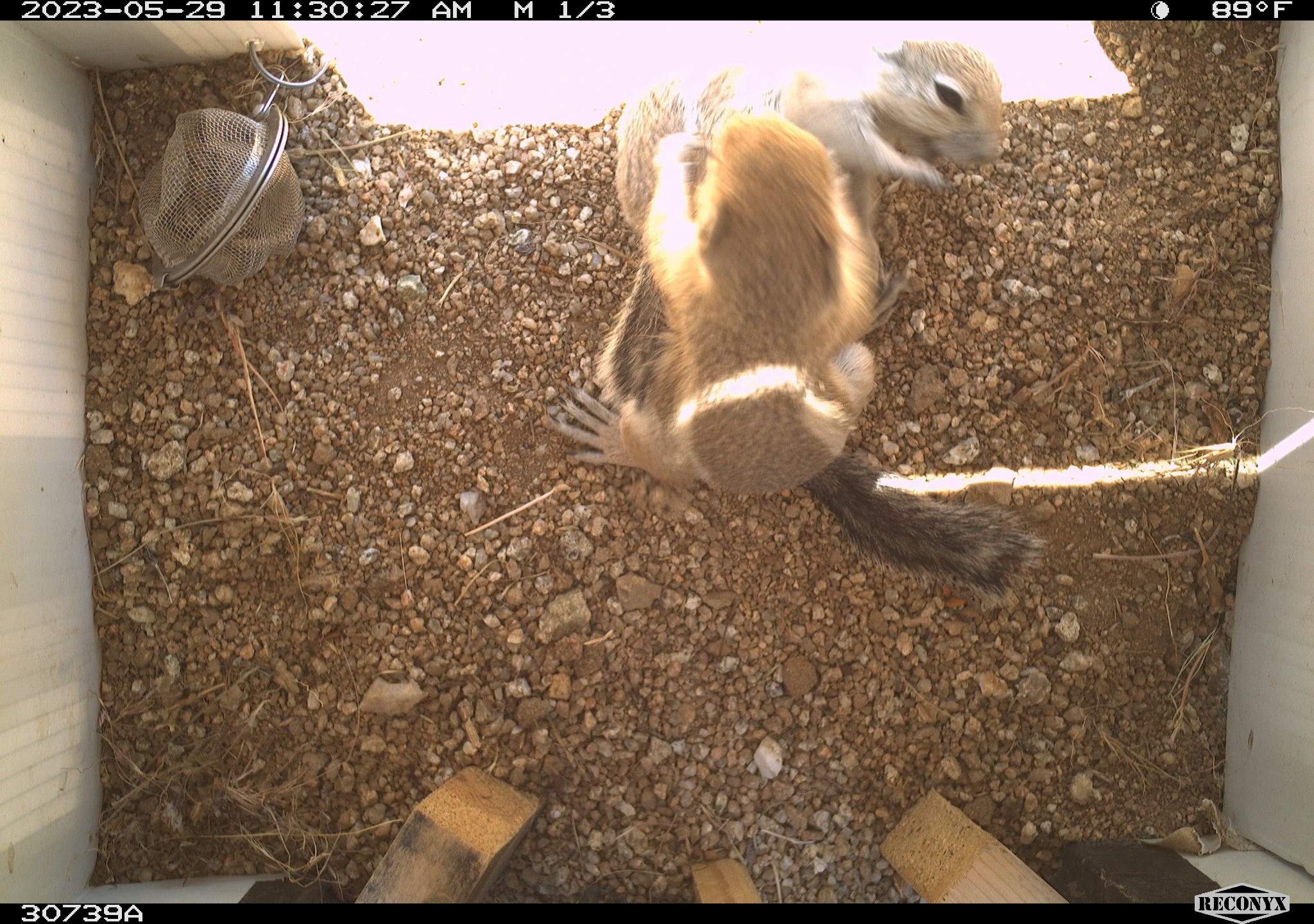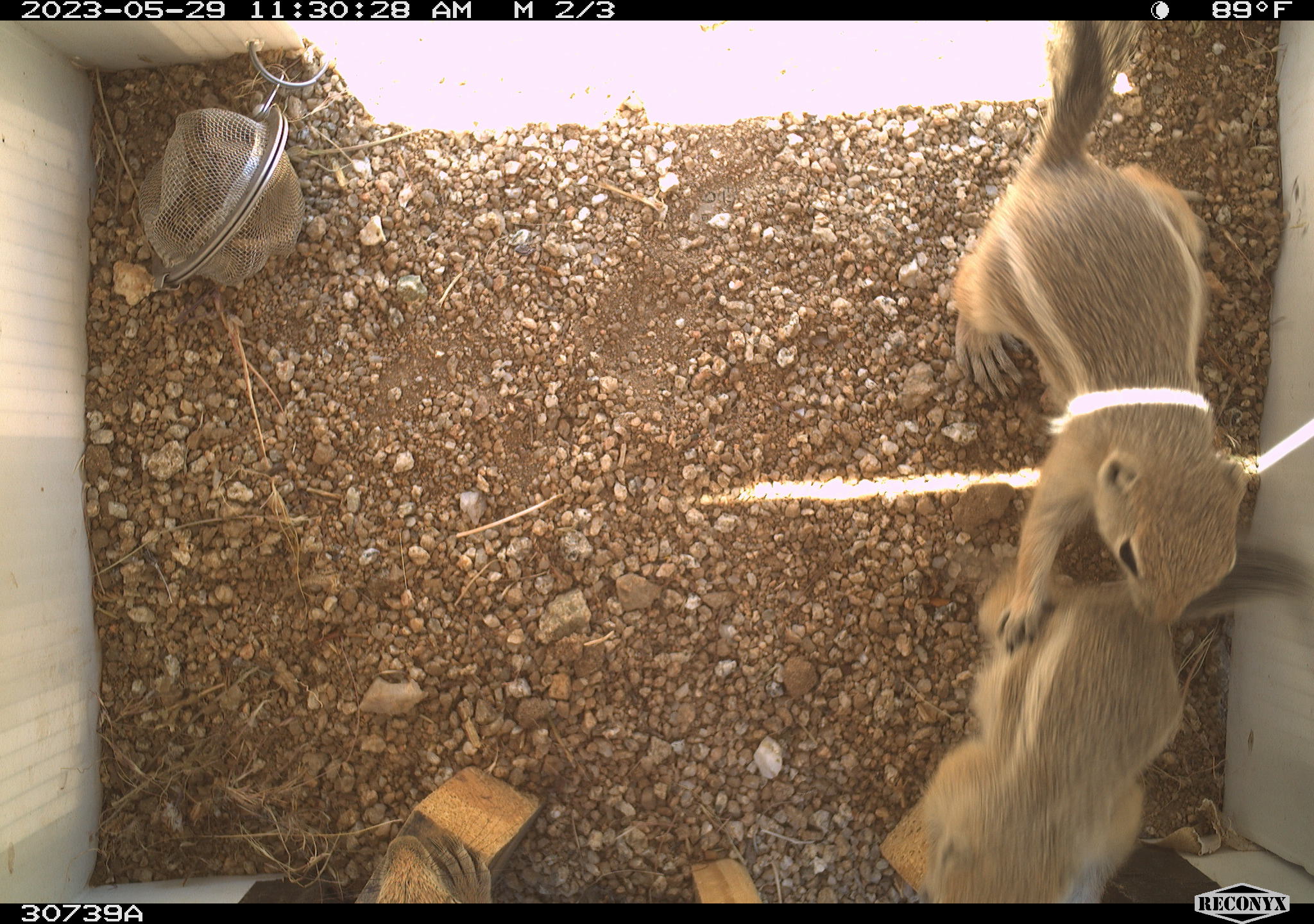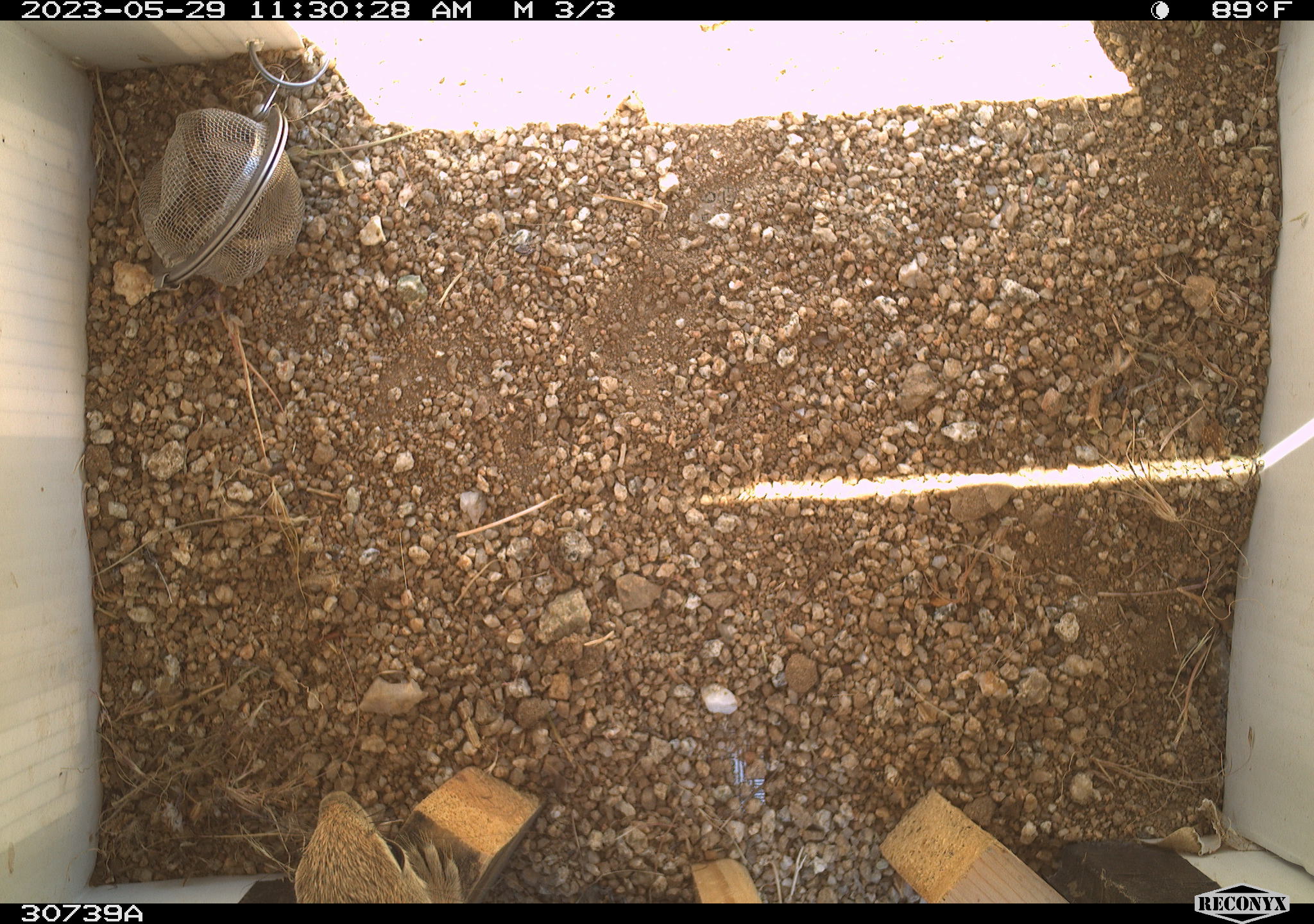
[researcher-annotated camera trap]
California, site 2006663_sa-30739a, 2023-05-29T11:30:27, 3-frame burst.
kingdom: Animalia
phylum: Chordata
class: Mammalia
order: Rodentia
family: Sciuridae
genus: Ammospermophilus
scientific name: Ammospermophilus leucurus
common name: white-tailed antelope squirrel